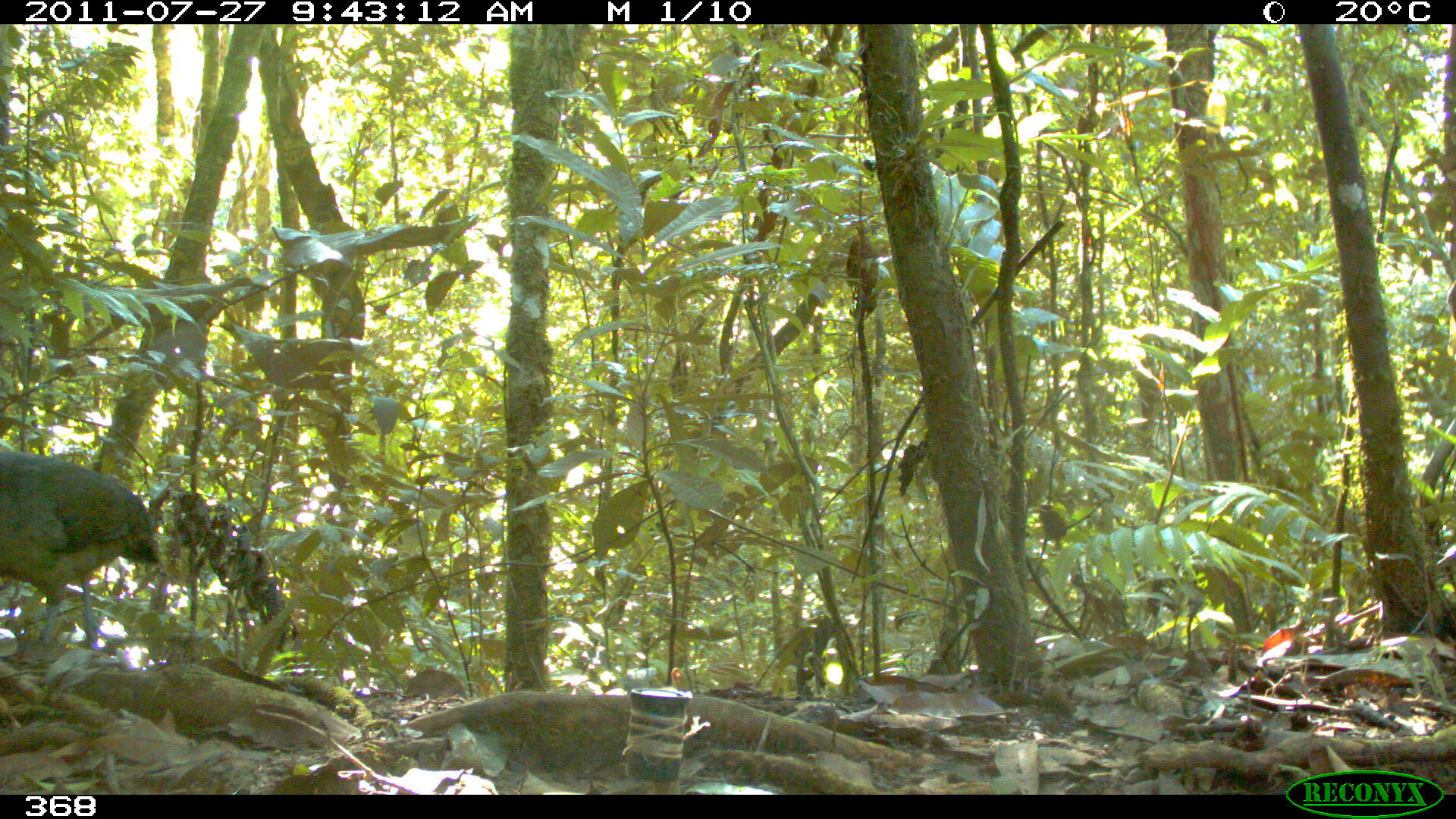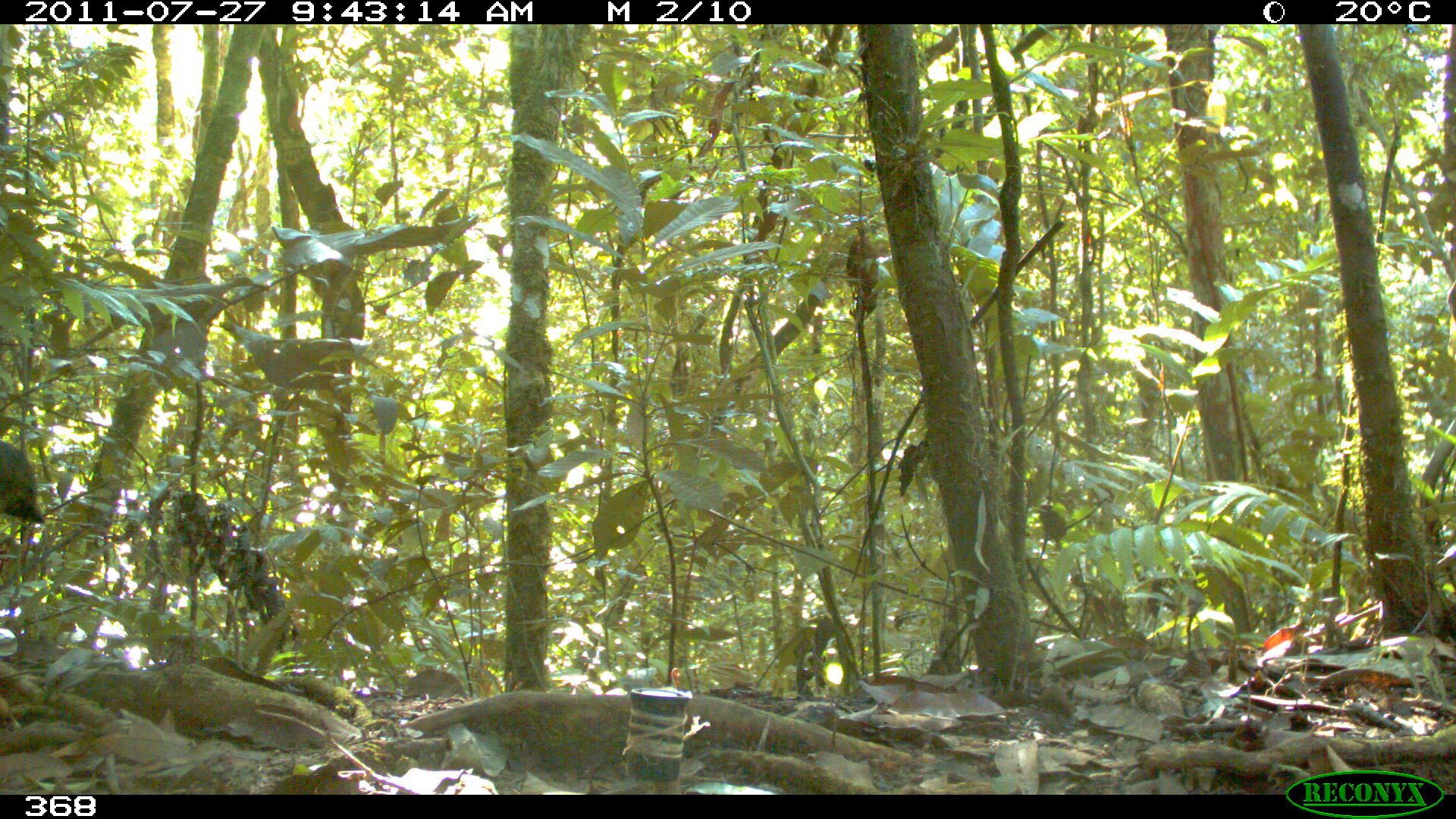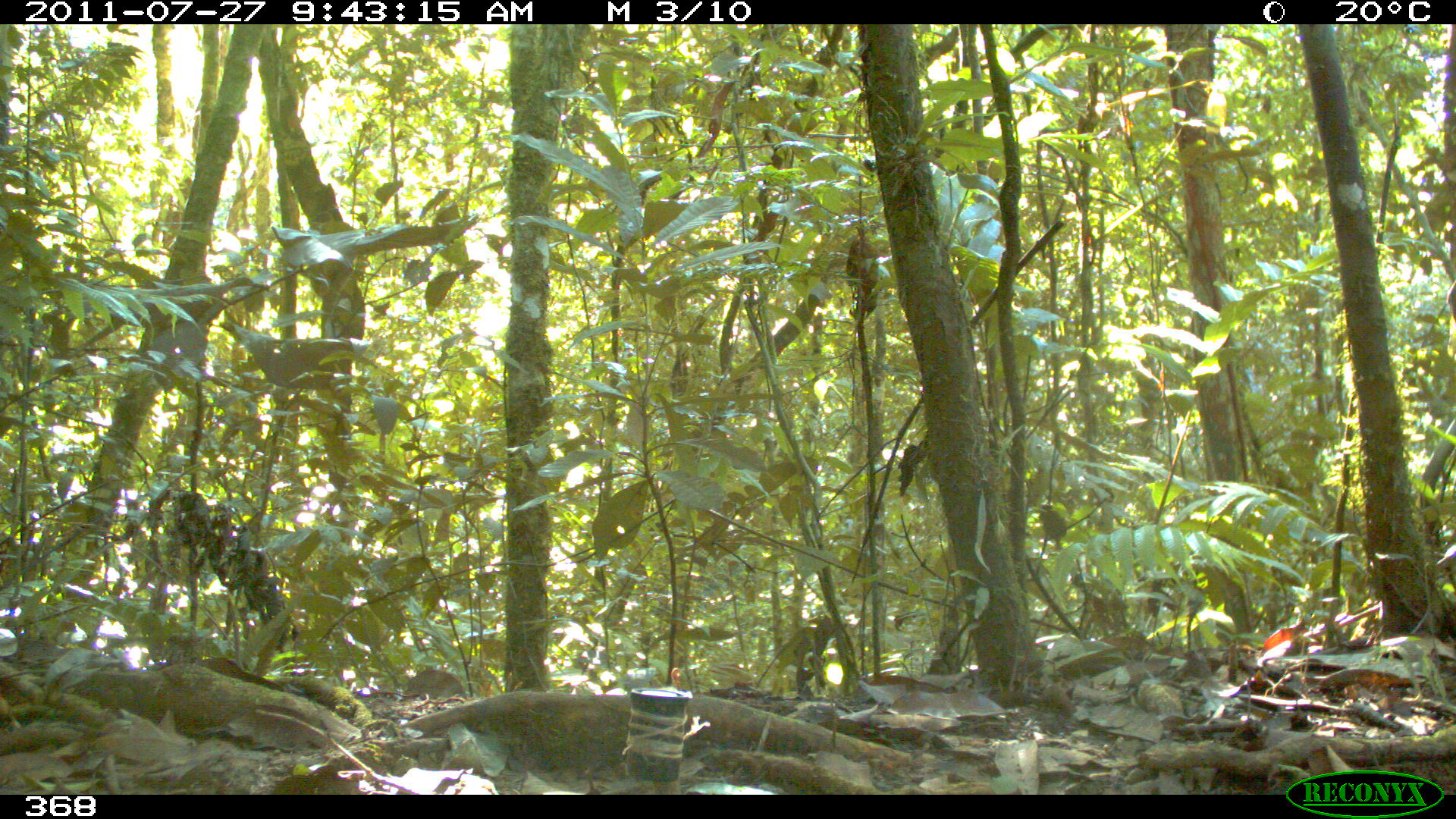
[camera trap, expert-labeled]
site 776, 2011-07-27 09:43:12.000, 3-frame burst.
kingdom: Animalia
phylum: Chordata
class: Aves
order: Galliformes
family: Phasianidae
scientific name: Phasianidae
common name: quails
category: quail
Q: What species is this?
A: Quail (quails) (Phasianidae).